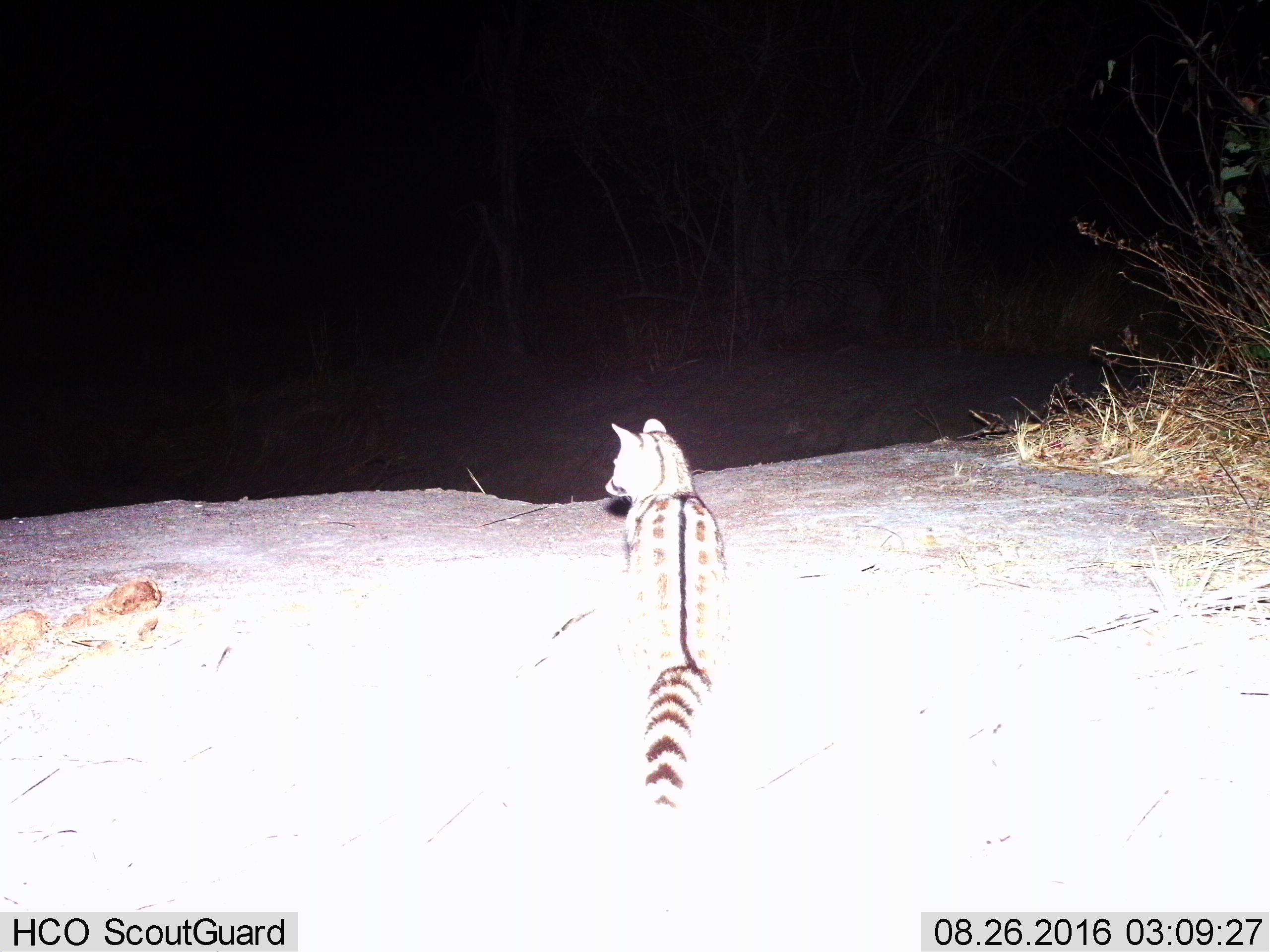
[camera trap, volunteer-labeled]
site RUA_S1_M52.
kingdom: Animalia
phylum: Chordata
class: Mammalia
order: Carnivora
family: Viverridae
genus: Genetta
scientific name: Genetta genetta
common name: small-spotted genet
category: genetcommonsmallspotted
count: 1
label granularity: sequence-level